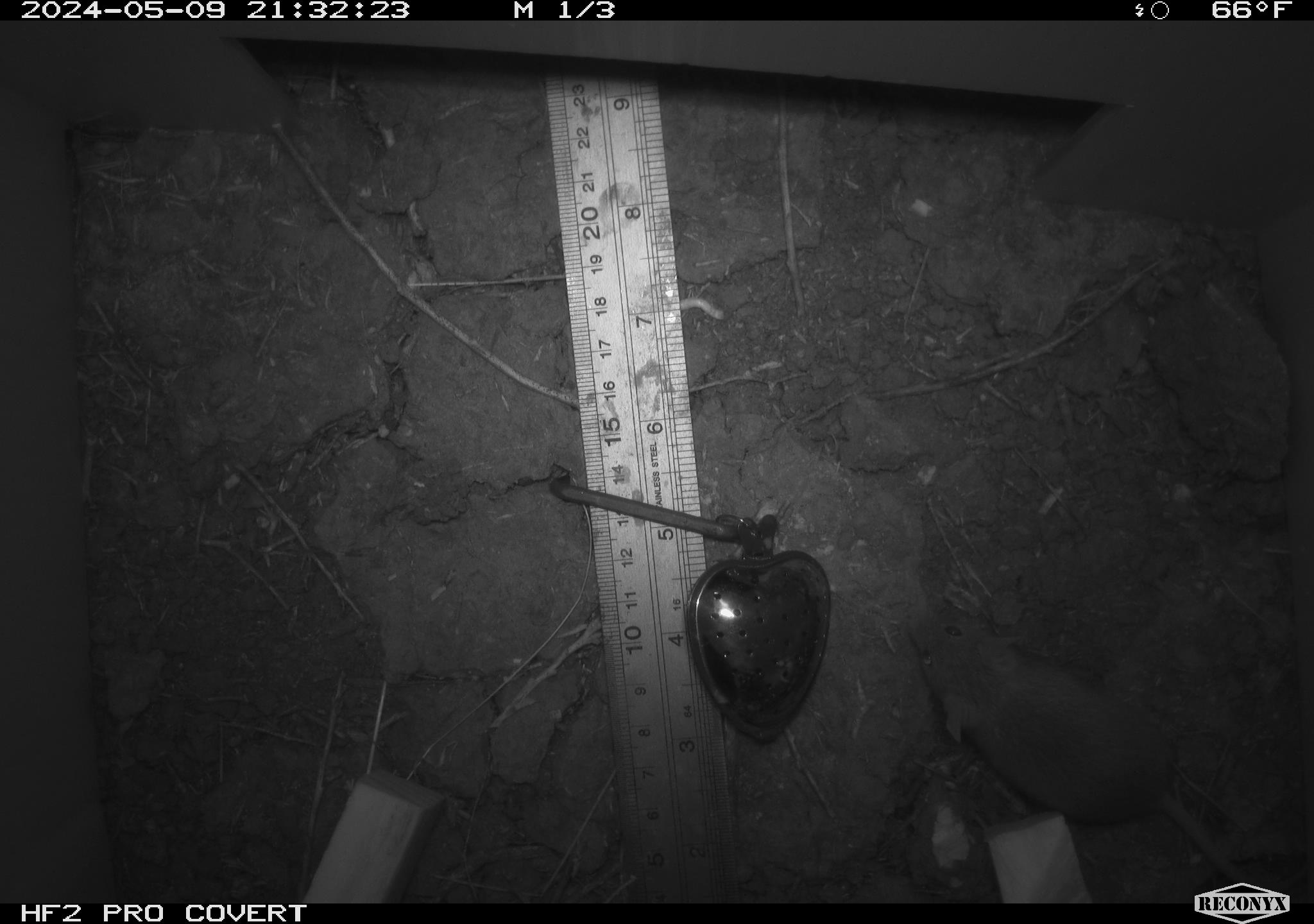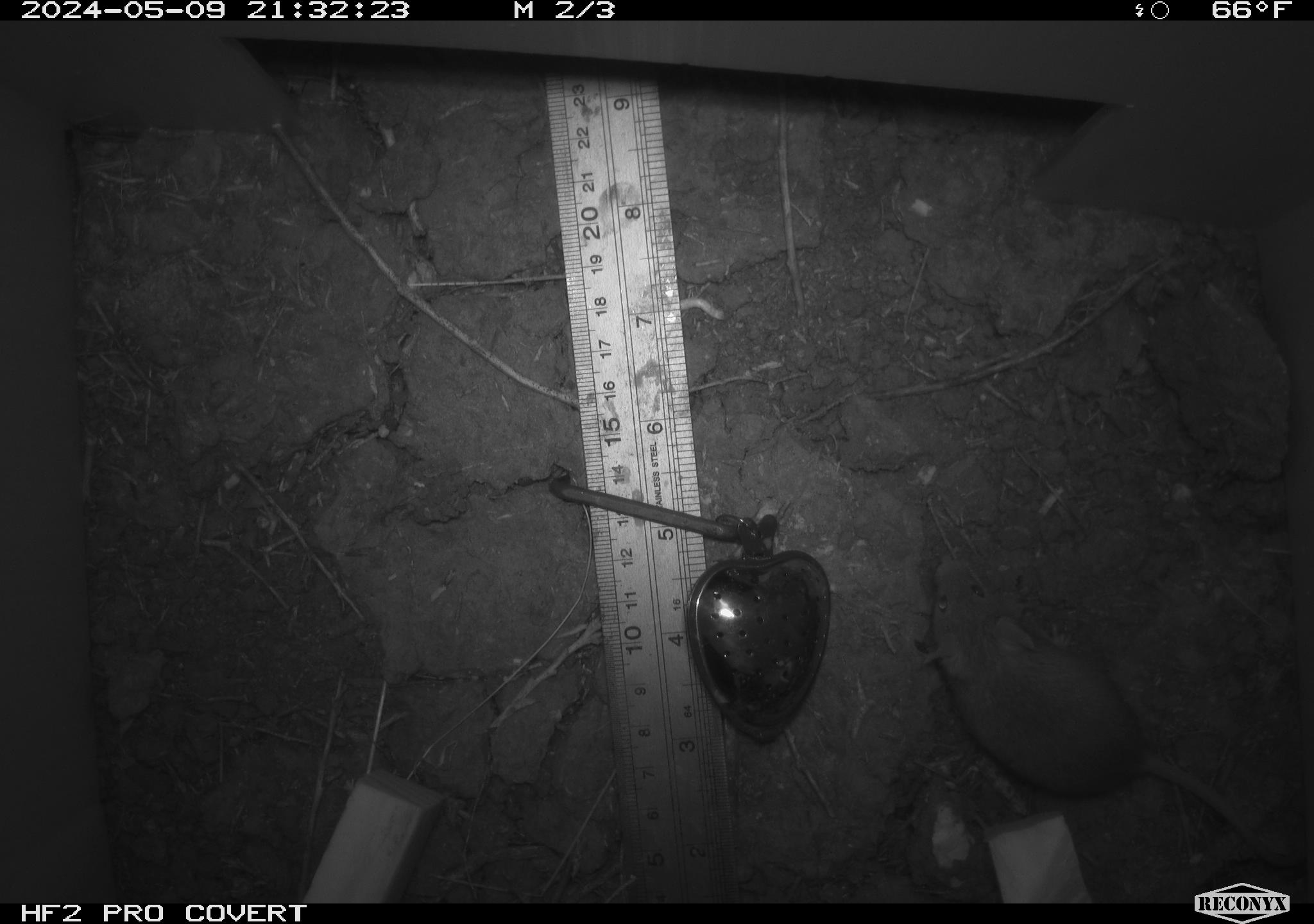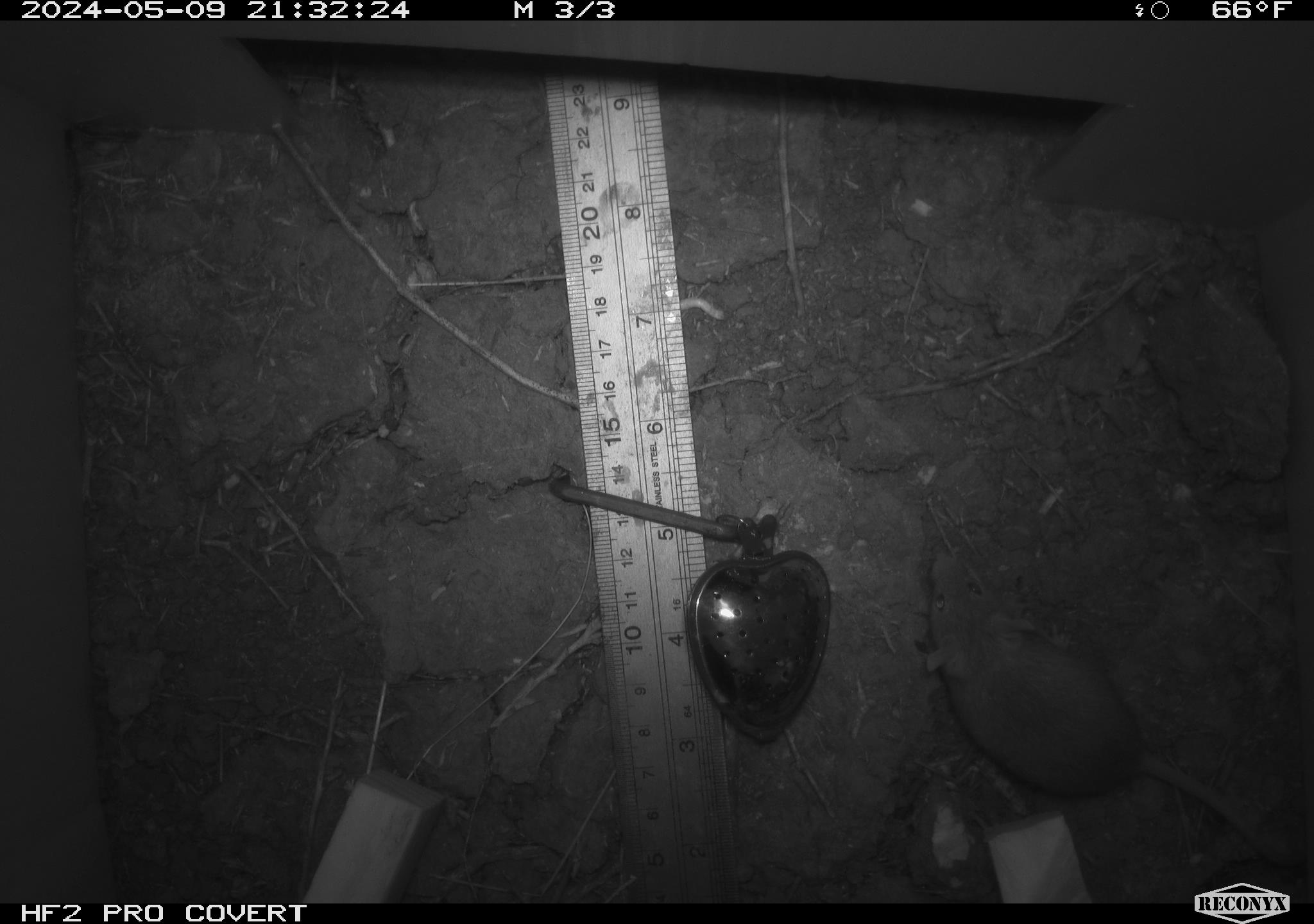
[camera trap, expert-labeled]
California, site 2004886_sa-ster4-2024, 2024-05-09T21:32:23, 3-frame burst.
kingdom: Animalia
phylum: Chordata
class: Mammalia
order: Rodentia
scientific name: Rodentia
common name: mouse species